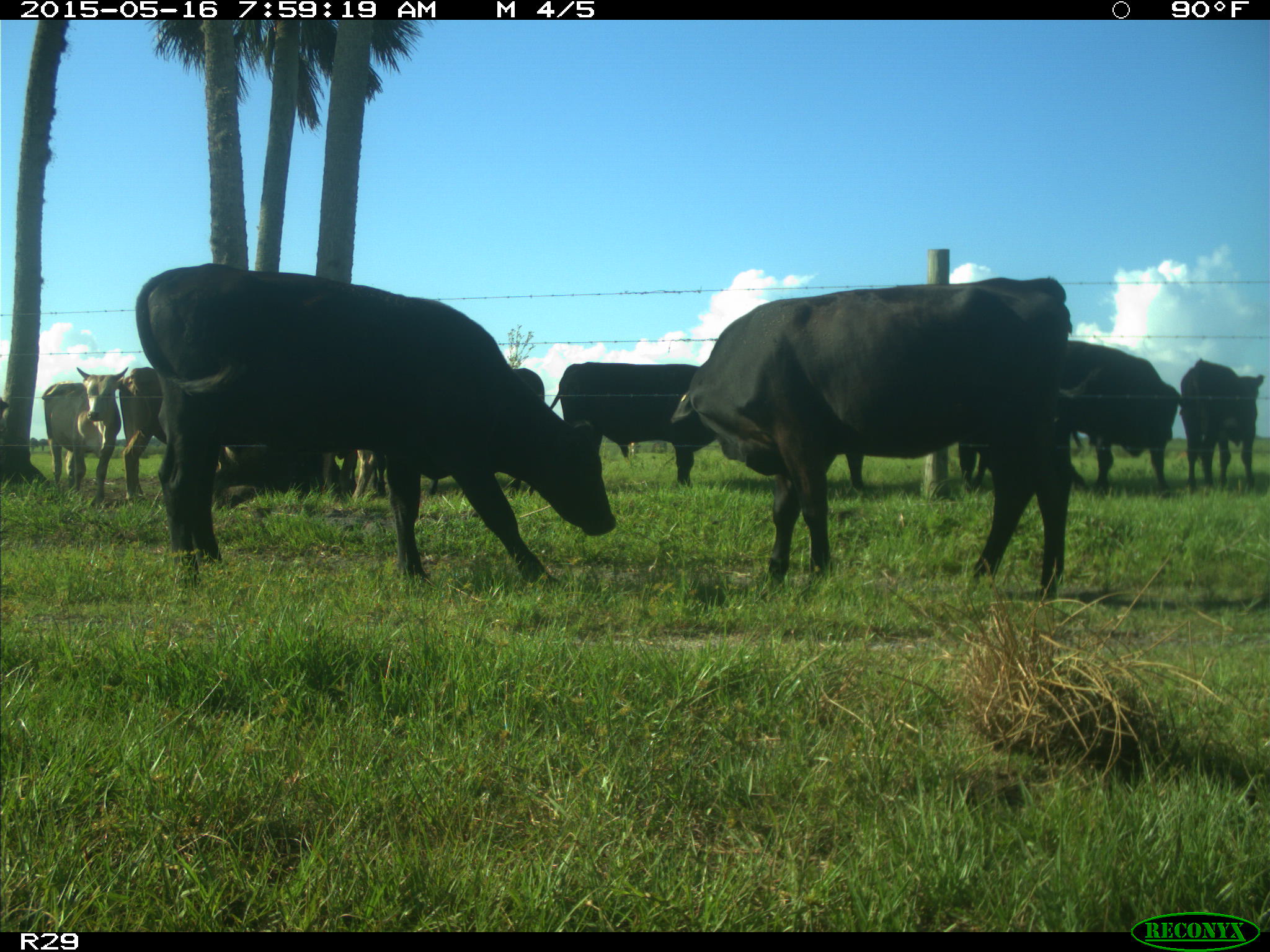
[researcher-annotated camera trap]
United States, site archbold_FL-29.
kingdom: Animalia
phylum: Chordata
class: Mammalia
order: Artiodactyla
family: Bovidae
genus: Bos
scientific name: Bos taurus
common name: domestic cow